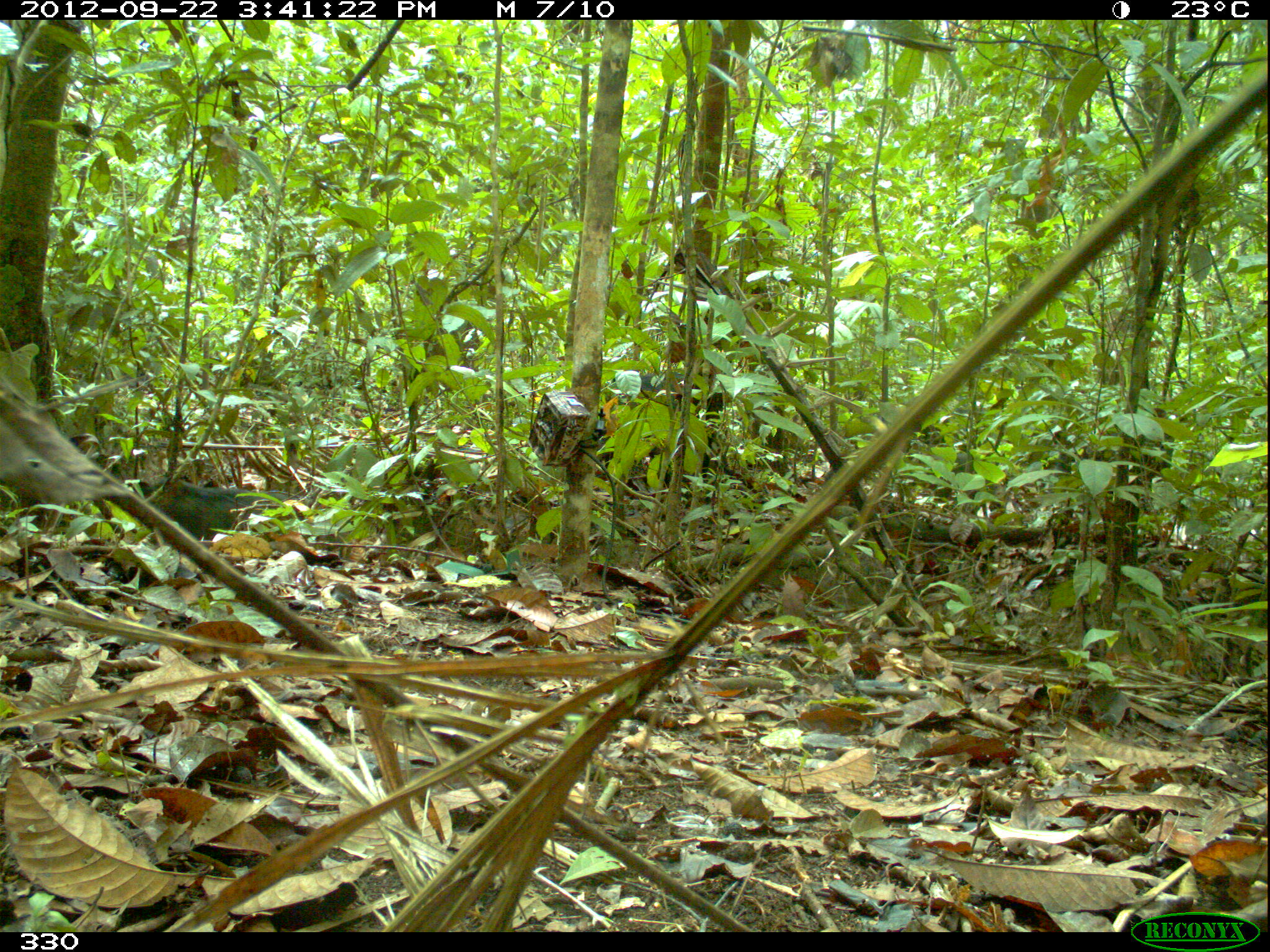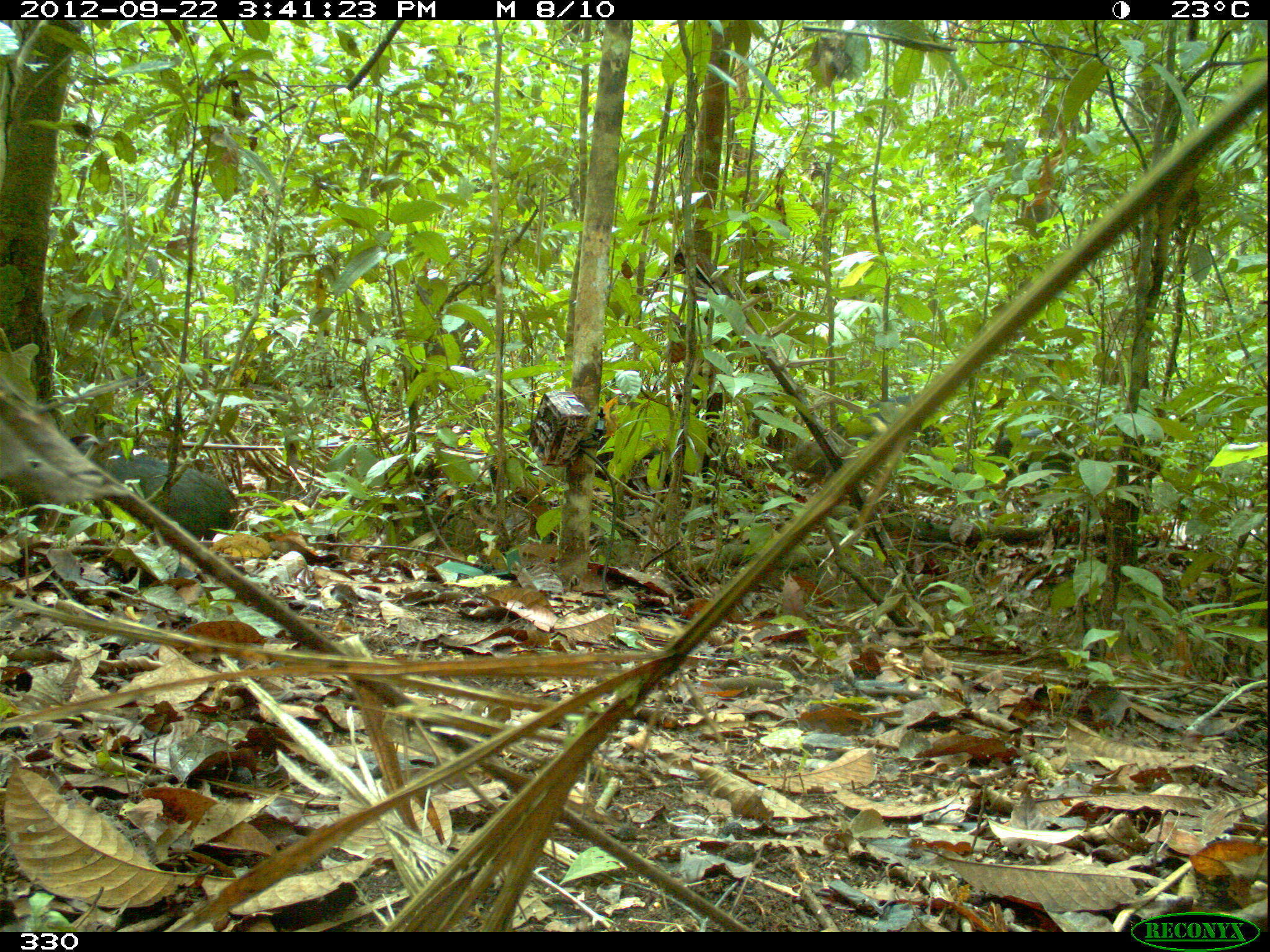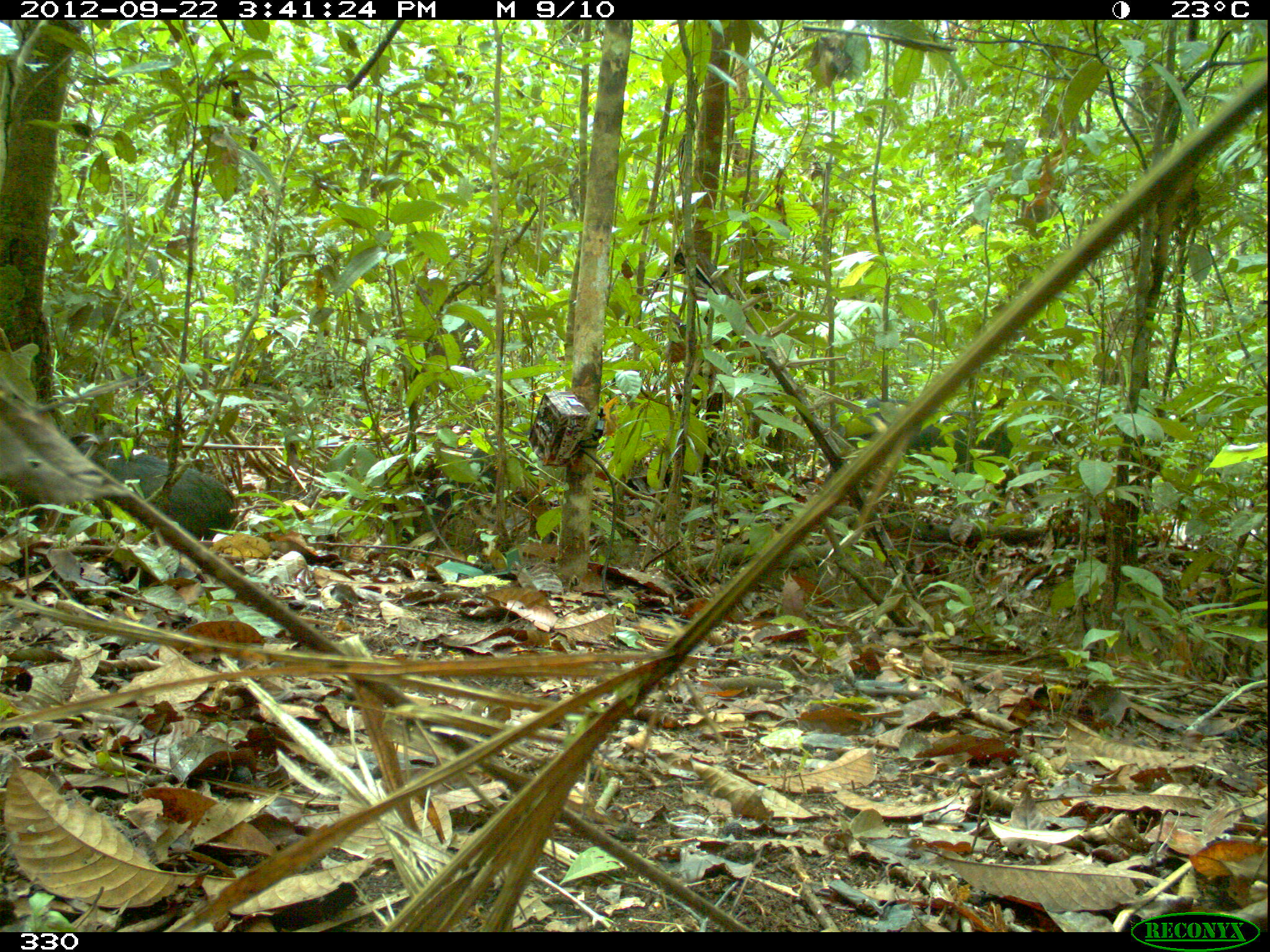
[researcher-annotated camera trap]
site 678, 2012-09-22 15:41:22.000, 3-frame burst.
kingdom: Animalia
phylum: Chordata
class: Mammalia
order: Artiodactyla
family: Tayassuidae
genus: Tayassu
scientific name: Tayassu pecari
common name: white-lipped peccary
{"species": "Tayassu pecari (white-lipped peccary)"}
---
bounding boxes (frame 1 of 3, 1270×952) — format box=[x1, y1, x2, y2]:
tayassu pecari: box=[144, 478, 287, 539]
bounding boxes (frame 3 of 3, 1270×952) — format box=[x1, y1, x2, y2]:
tayassu pecari: box=[835, 397, 1043, 517]; box=[78, 441, 232, 538]